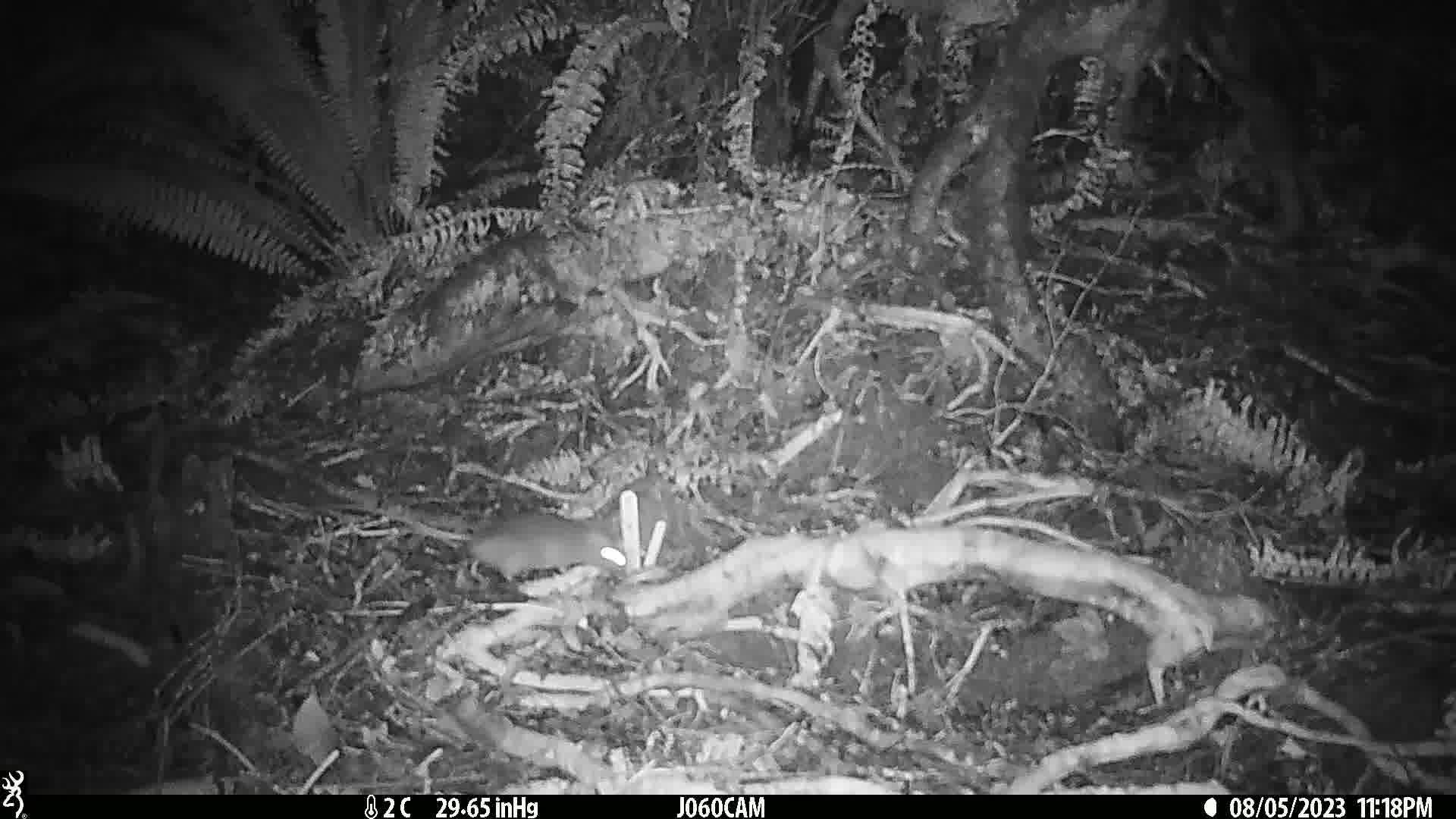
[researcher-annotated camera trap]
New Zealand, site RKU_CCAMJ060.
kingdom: Animalia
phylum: Chordata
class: Mammalia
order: Rodentia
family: Muridae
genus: Rattus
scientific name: Rattus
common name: rat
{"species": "rat (Rattus)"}